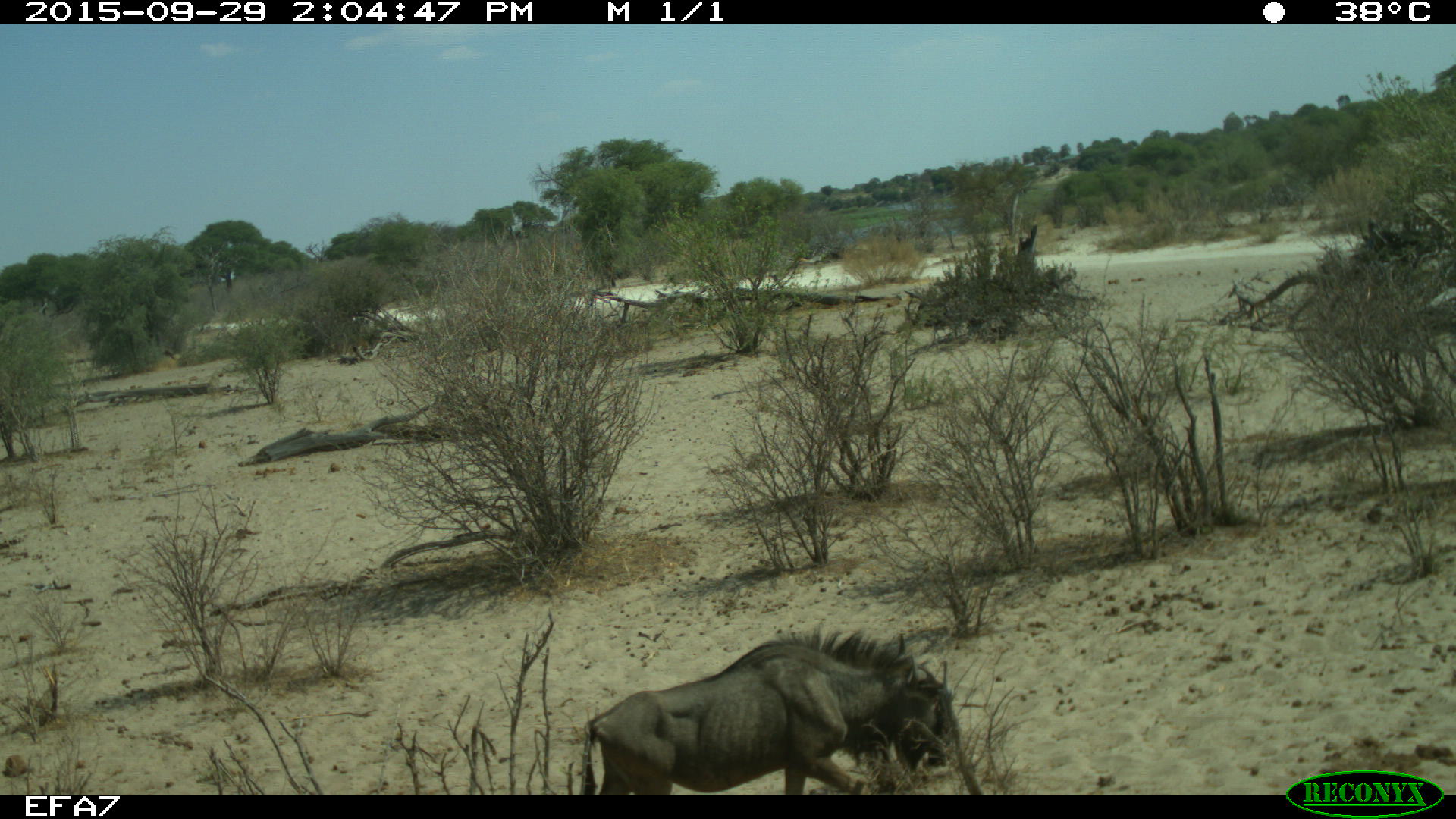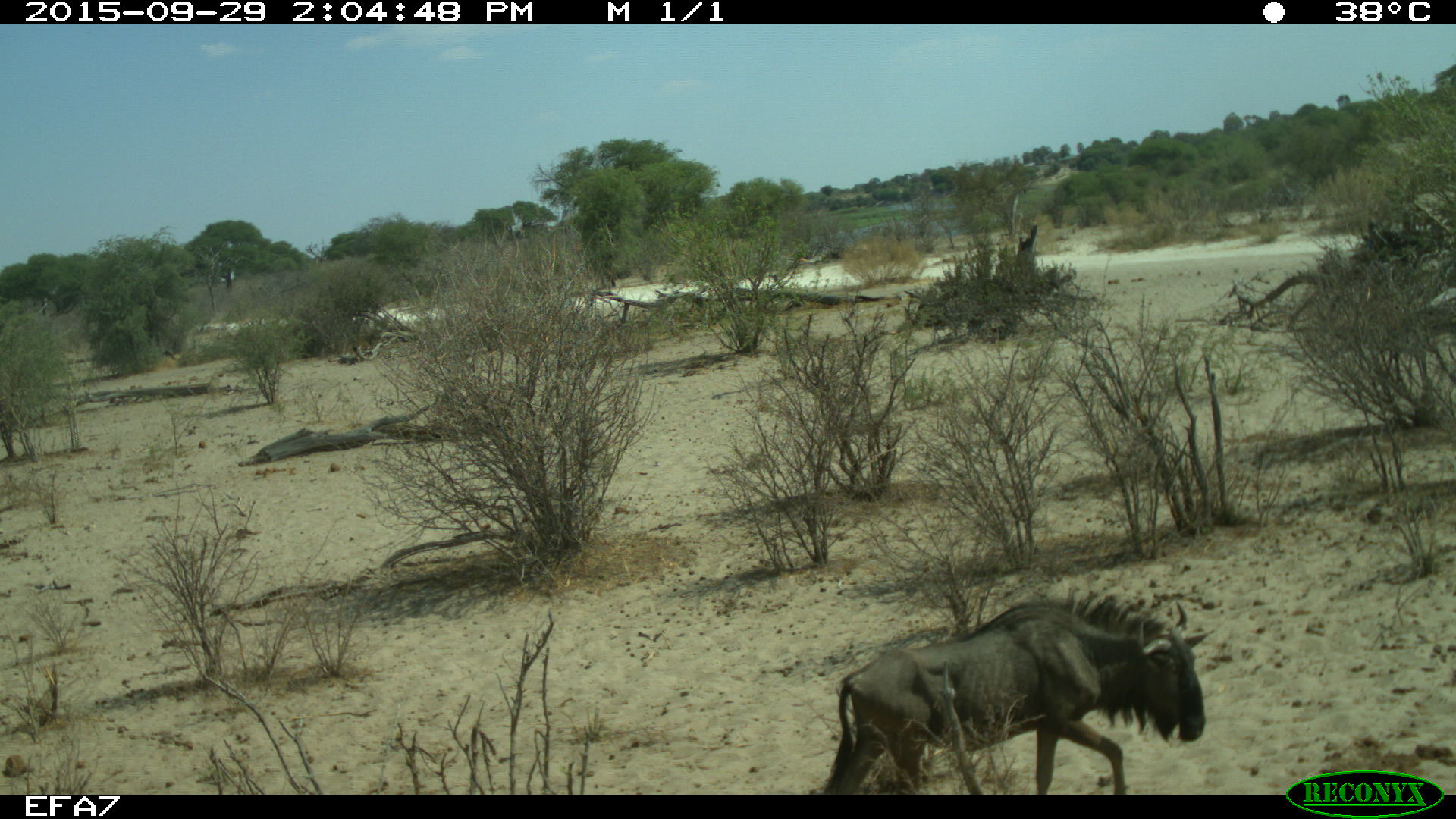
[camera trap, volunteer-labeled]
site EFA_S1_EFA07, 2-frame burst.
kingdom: Animalia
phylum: Chordata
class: Mammalia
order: Artiodactyla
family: Bovidae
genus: Connochaetes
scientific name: Connochaetes taurinus taurinus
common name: blue wildebeest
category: wildebeestblue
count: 1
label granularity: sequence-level